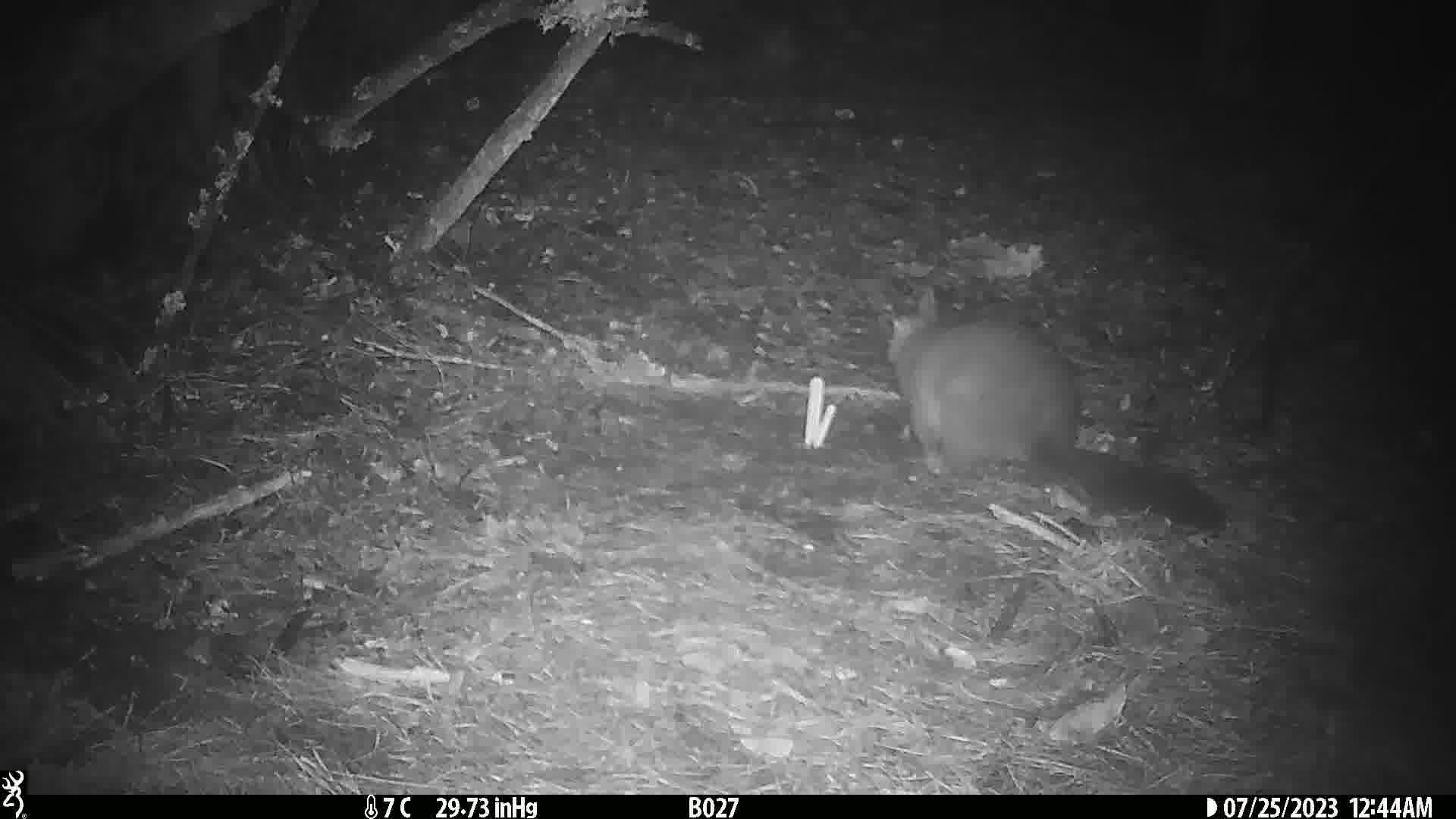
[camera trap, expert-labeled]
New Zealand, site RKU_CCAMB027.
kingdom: Animalia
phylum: Chordata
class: Mammalia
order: Diprotodontia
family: Phalangeridae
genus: Trichosurus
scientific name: Trichosurus vulpecula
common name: common brushtail possum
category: possum